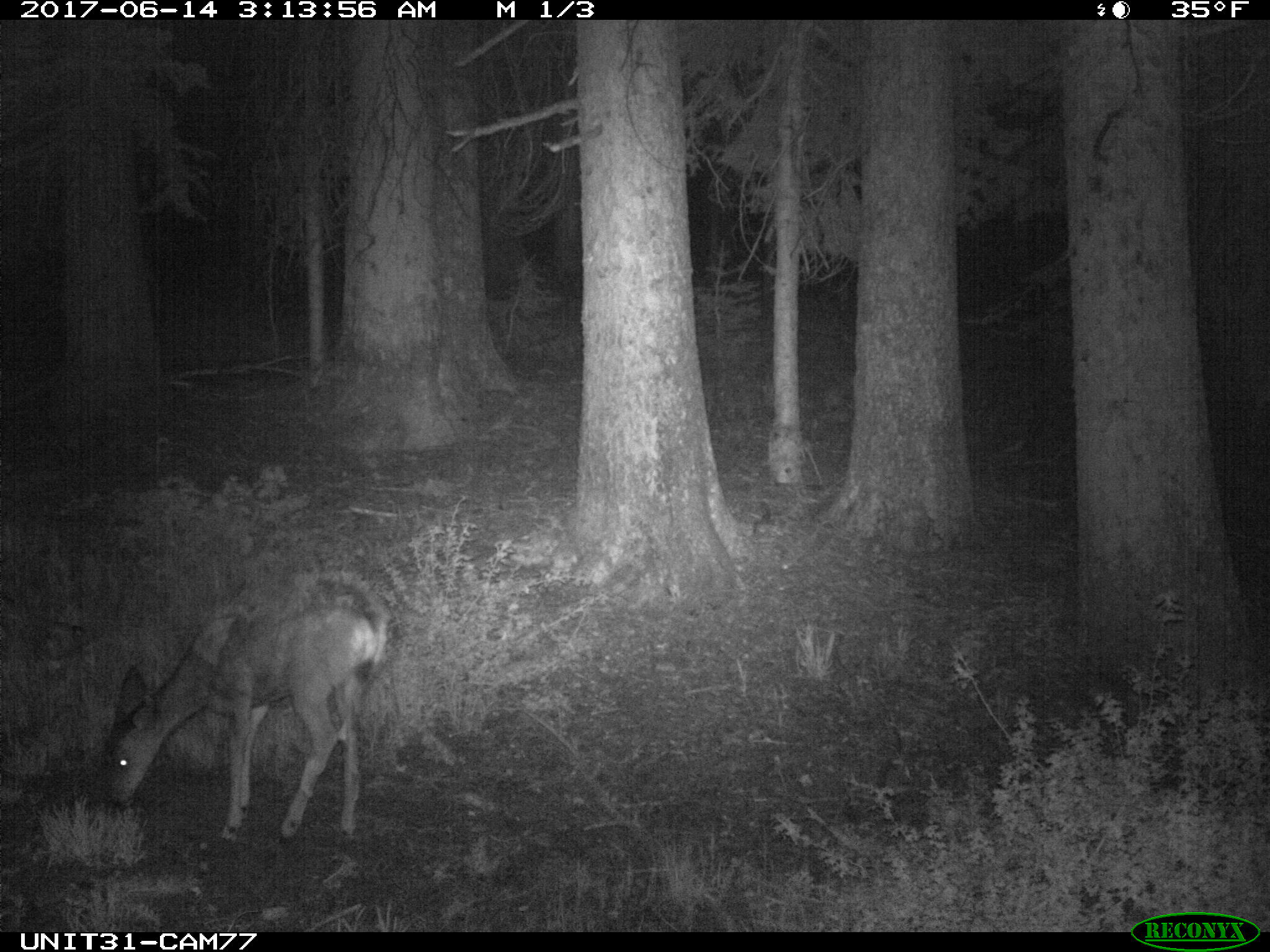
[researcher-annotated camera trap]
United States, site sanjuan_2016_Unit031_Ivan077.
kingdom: Animalia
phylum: Chordata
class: Mammalia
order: Artiodactyla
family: Cervidae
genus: Odocoileus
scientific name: Odocoileus hemionus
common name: mule deer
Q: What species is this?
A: Odocoileus hemionus (mule deer).